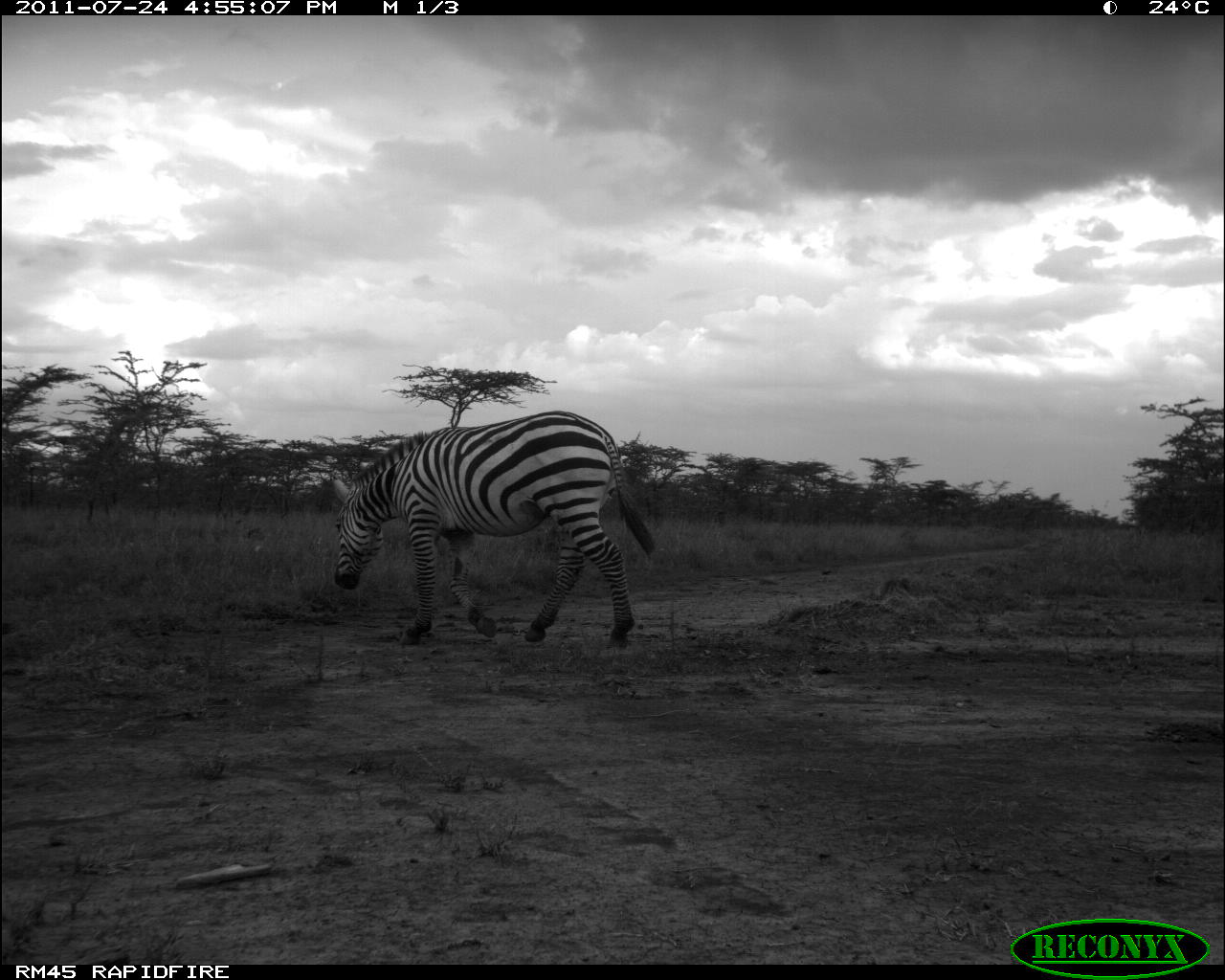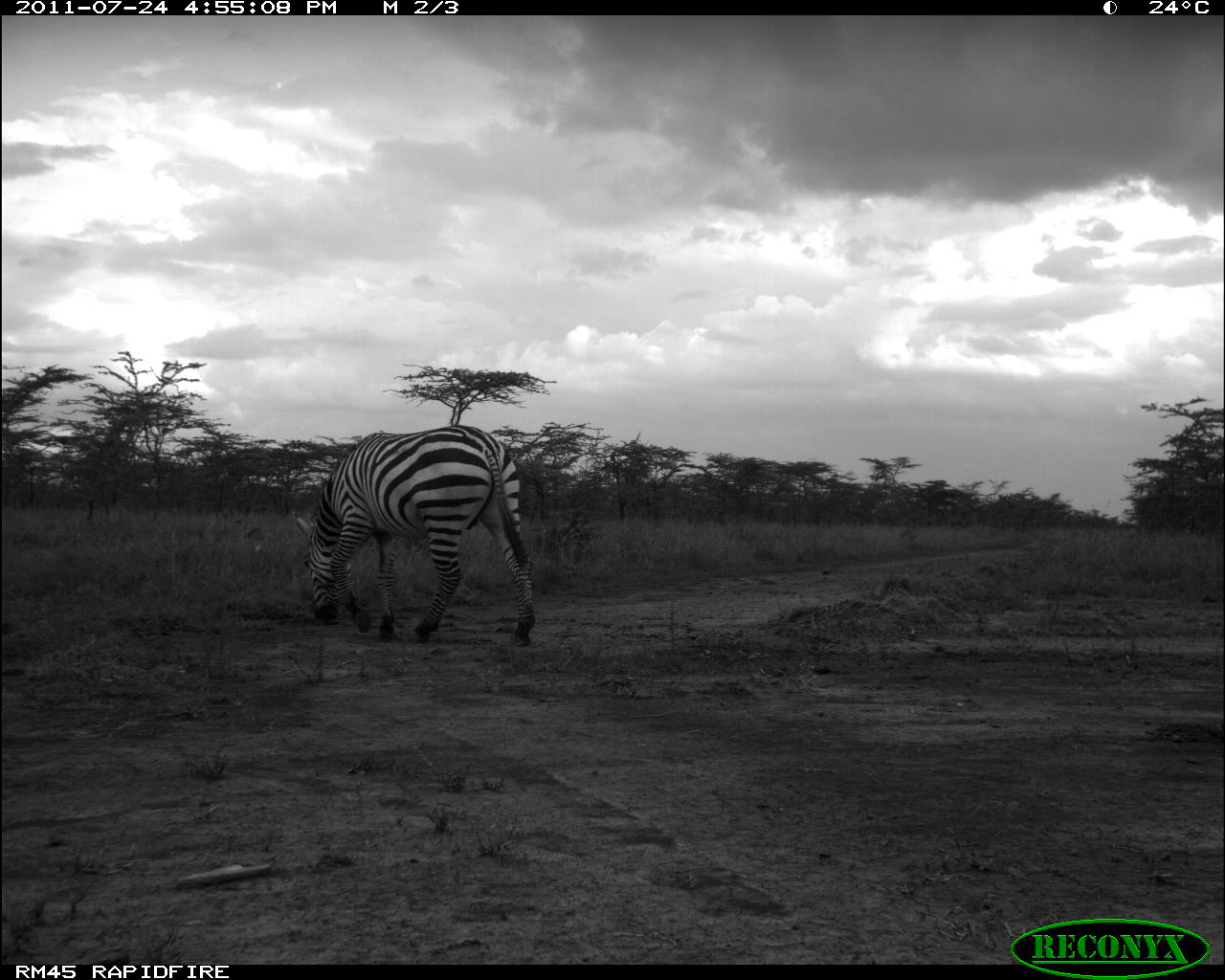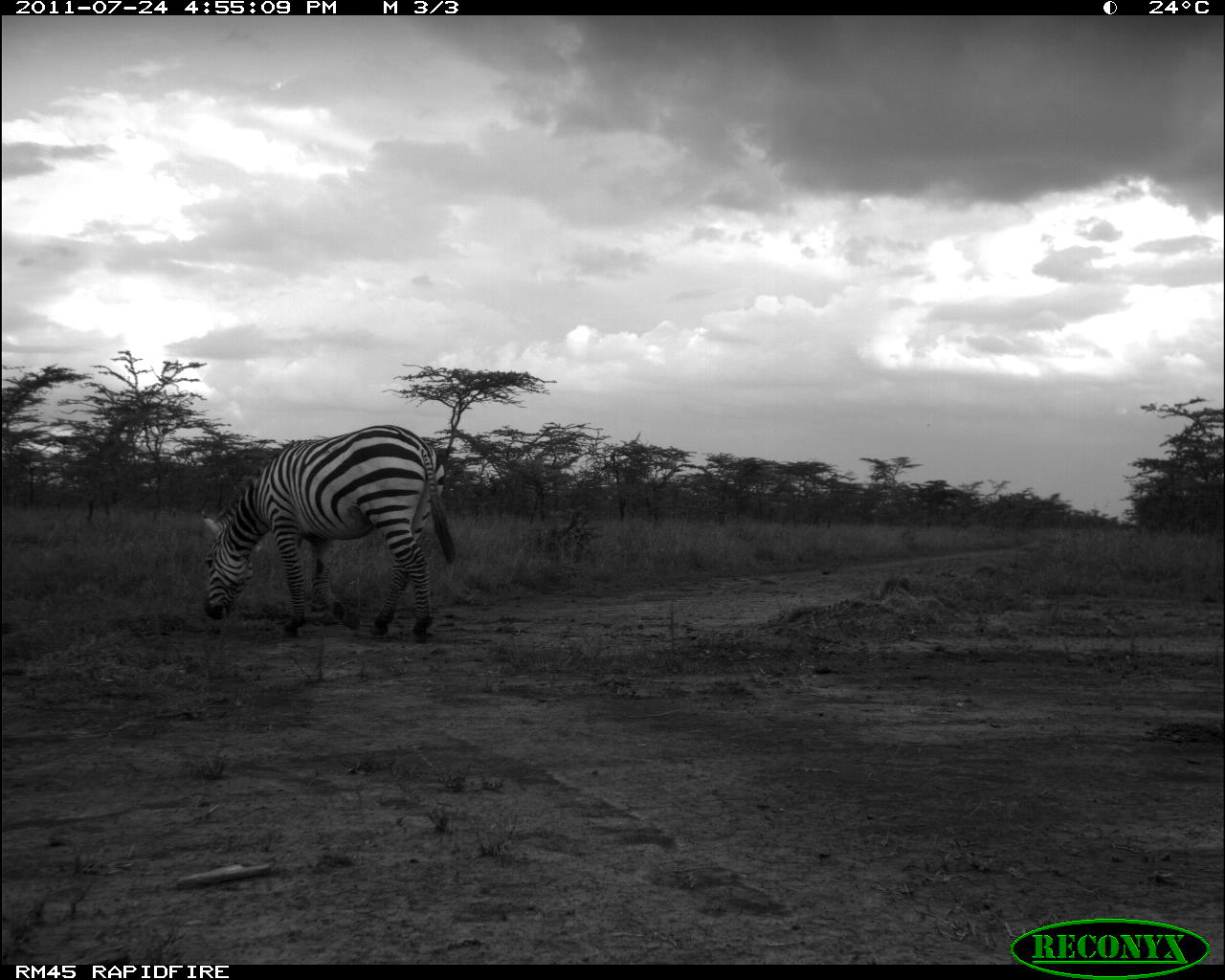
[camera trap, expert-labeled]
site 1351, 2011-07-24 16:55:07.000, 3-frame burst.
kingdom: Animalia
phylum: Chordata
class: Mammalia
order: Perissodactyla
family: Equidae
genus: Equus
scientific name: Equus quagga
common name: plains zebra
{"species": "Equus quagga (plains zebra)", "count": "1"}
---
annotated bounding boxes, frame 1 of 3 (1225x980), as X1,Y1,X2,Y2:
equus quagga: 329,410,657,644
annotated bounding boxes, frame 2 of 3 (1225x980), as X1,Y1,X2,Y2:
equus quagga: 291,423,536,646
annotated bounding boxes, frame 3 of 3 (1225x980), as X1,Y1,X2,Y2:
equus quagga: 199,423,455,640